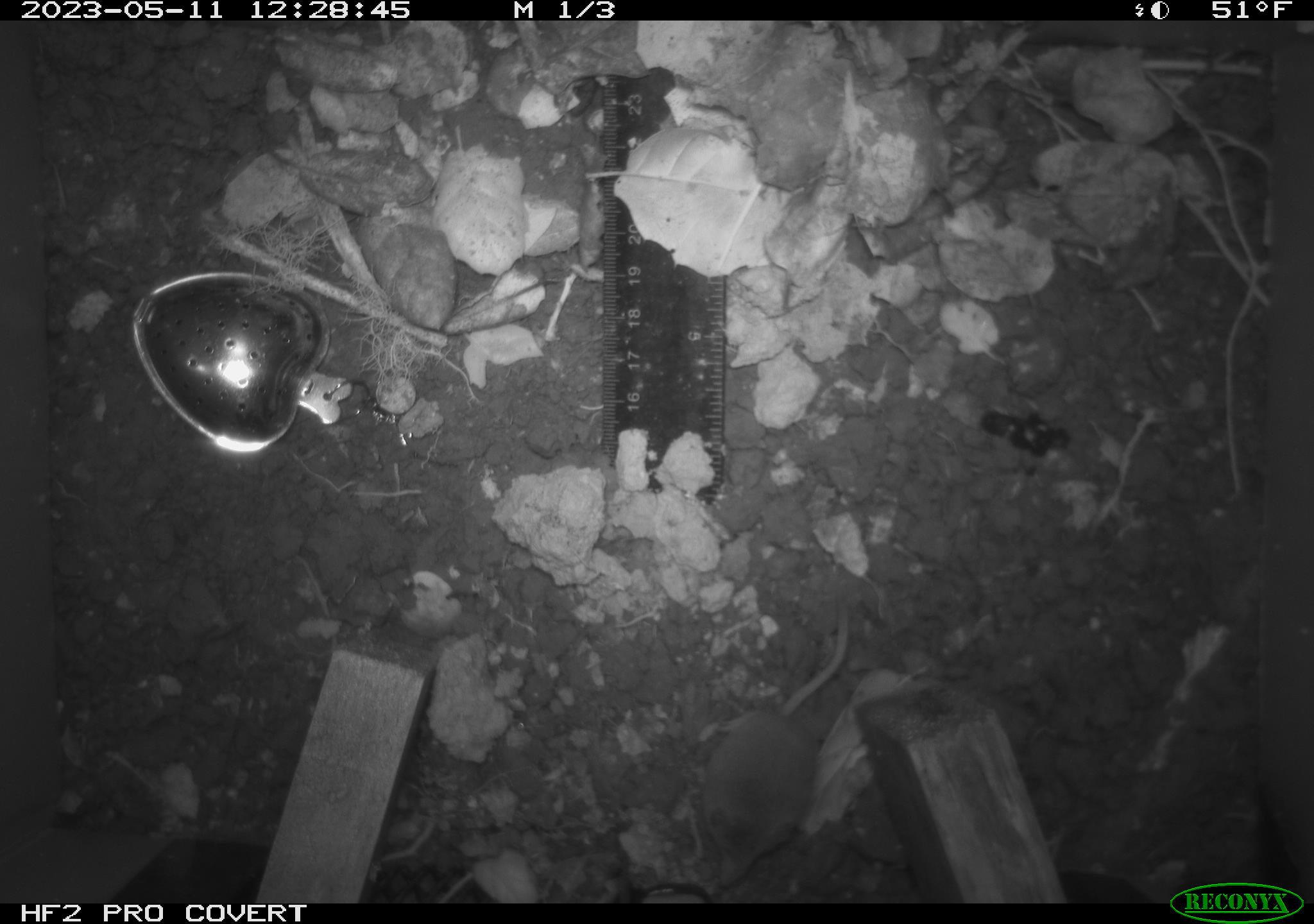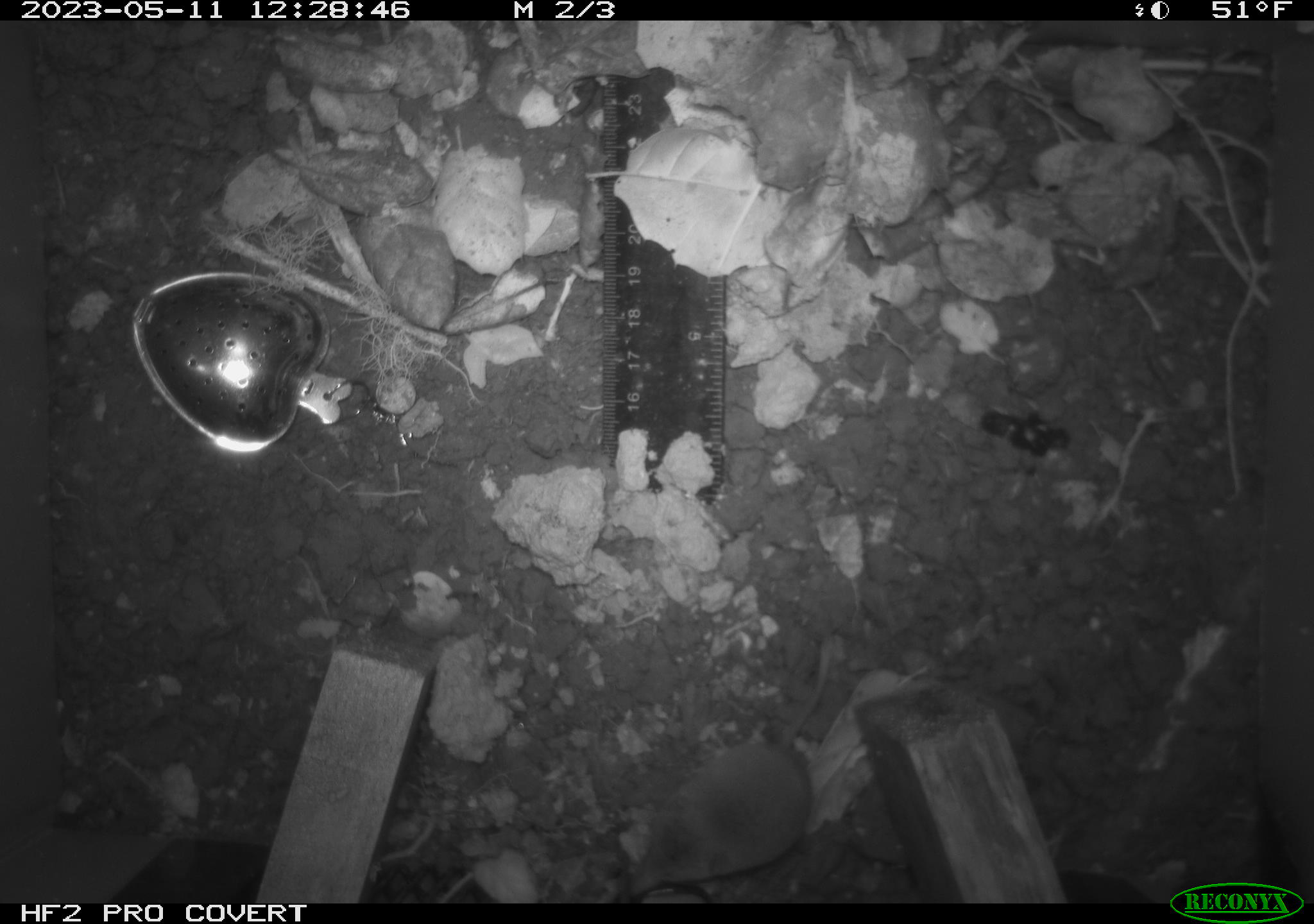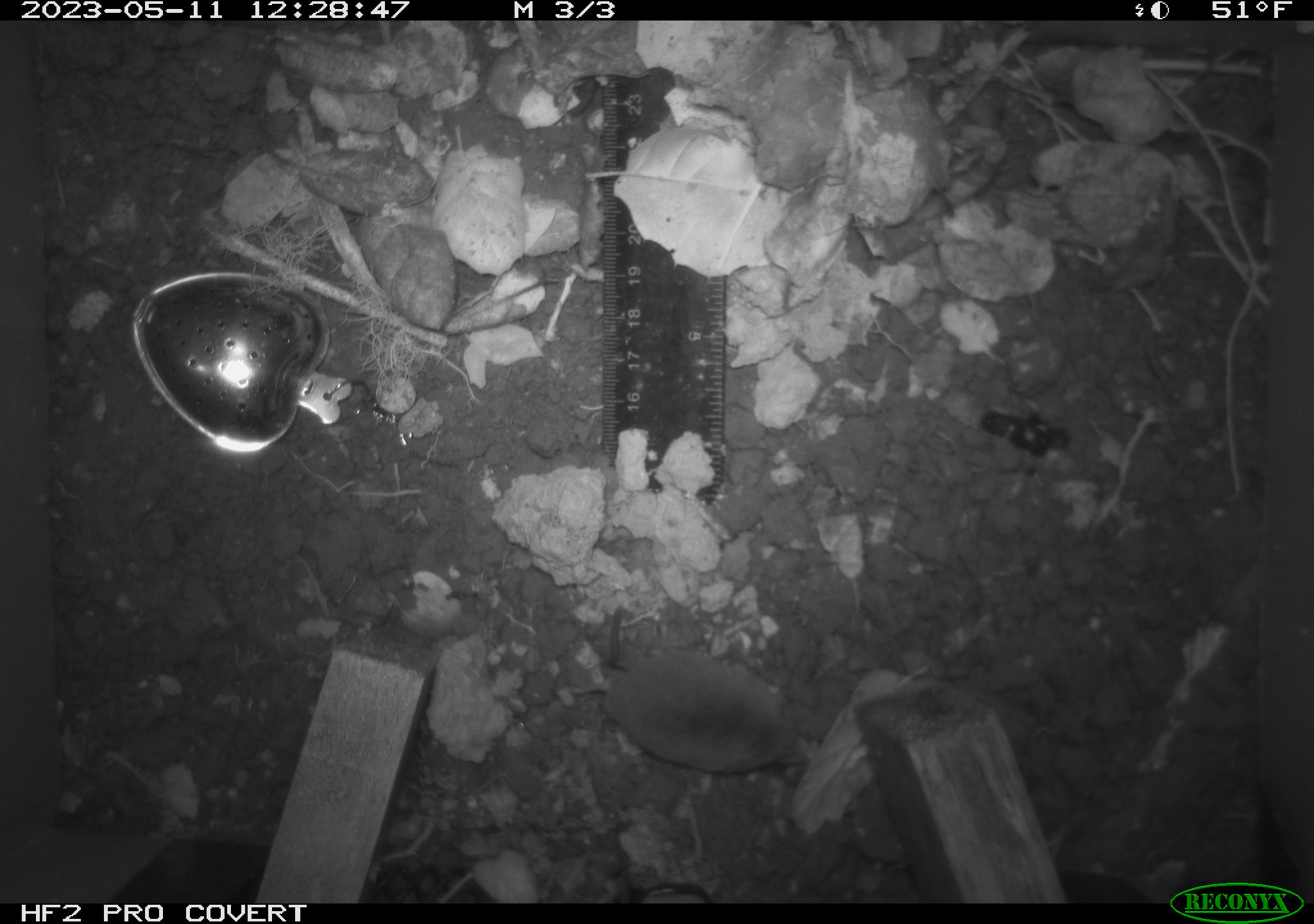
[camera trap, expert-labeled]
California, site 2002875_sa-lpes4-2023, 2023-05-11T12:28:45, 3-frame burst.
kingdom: Animalia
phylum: Chordata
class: Mammalia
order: Eulipotyphla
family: Soricidae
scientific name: Soricidae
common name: shrews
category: soricidae family